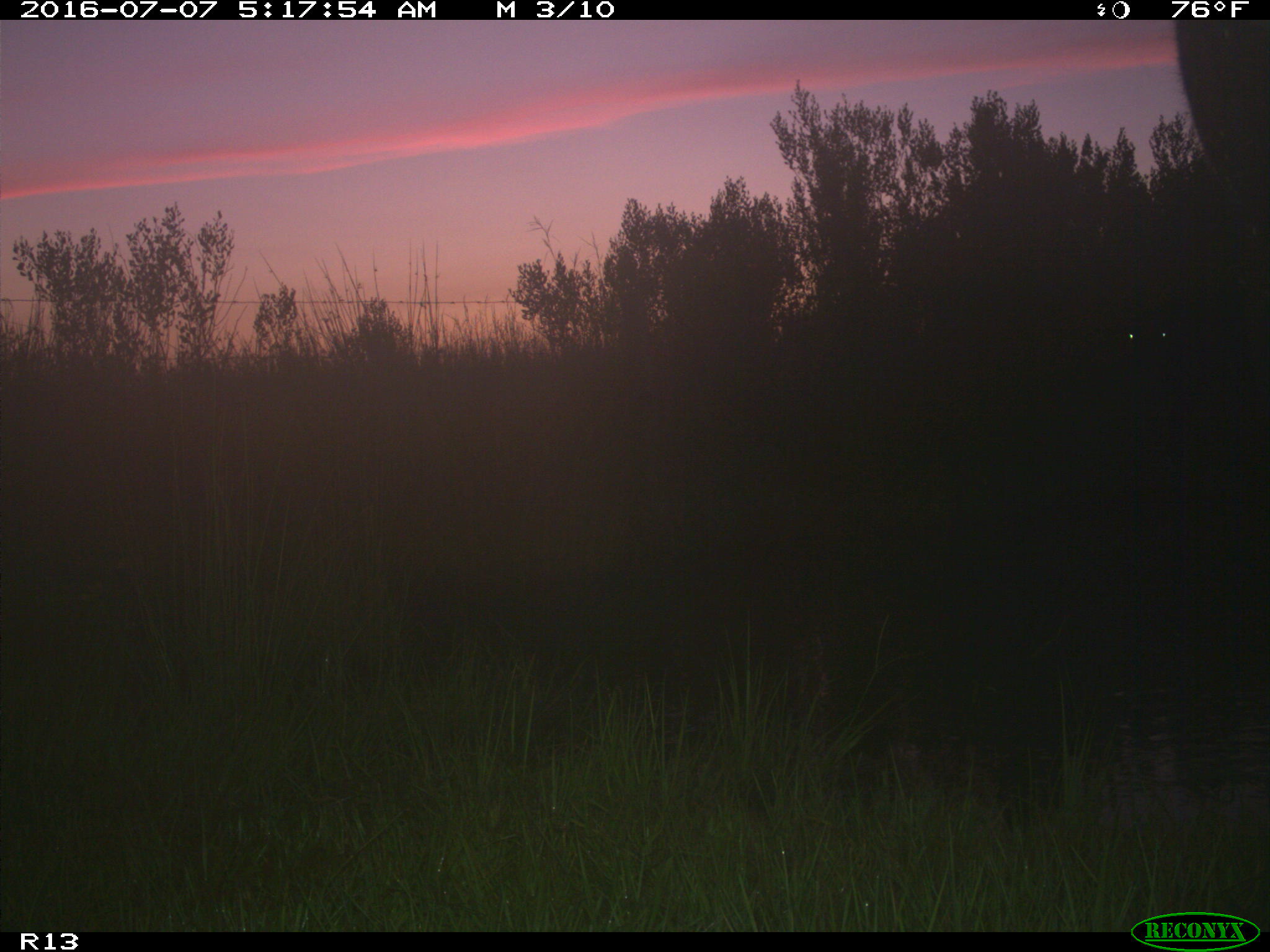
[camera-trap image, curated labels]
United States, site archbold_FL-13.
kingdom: Animalia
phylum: Chordata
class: Mammalia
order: Artiodactyla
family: Bovidae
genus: Bos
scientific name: Bos taurus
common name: domestic cow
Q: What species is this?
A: Bos taurus (domestic cow).